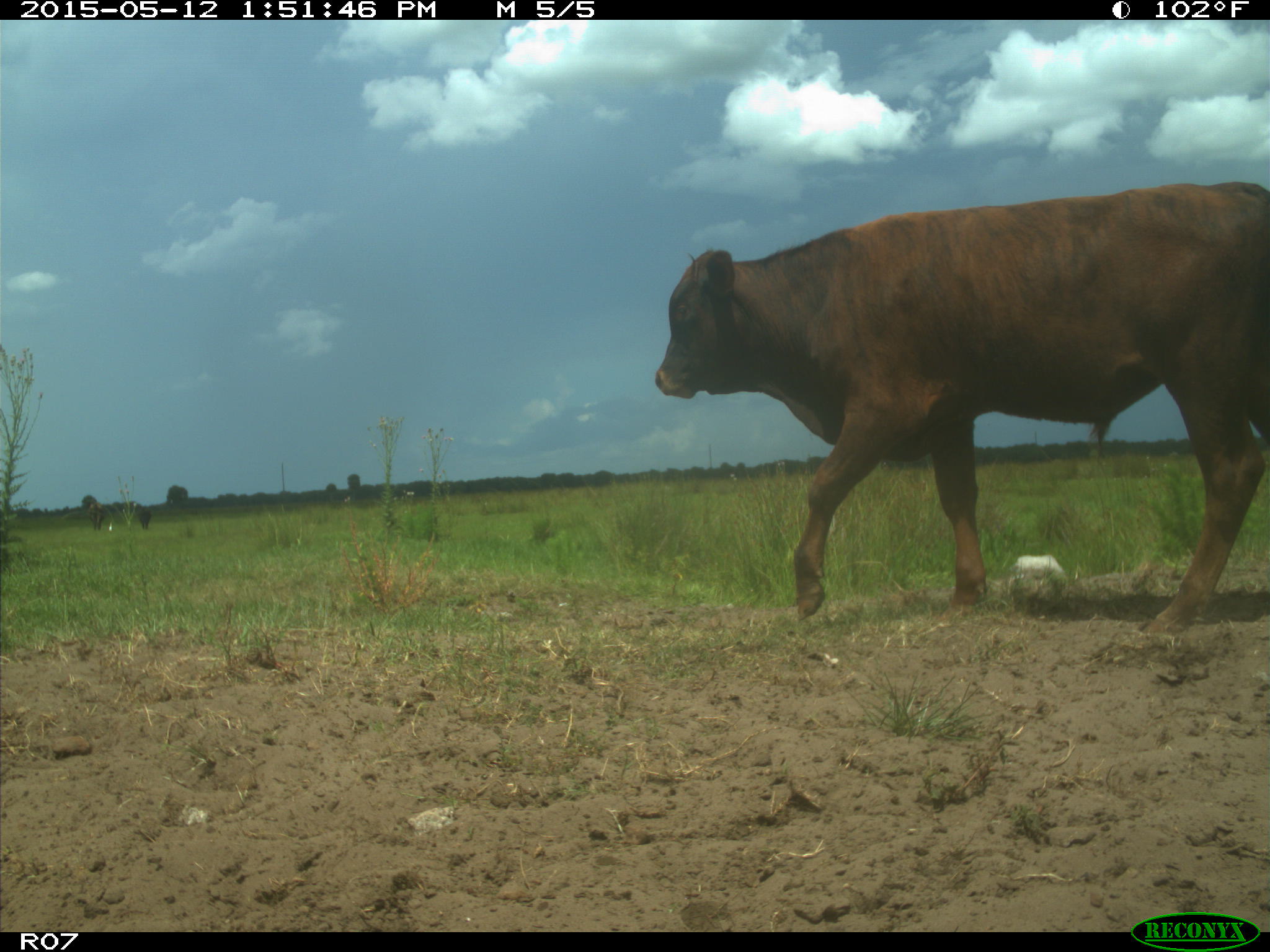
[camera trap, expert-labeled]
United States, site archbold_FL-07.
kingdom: Animalia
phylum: Chordata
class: Mammalia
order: Artiodactyla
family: Bovidae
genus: Bos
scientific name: Bos taurus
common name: domestic cow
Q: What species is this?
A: Bos taurus (domestic cow).